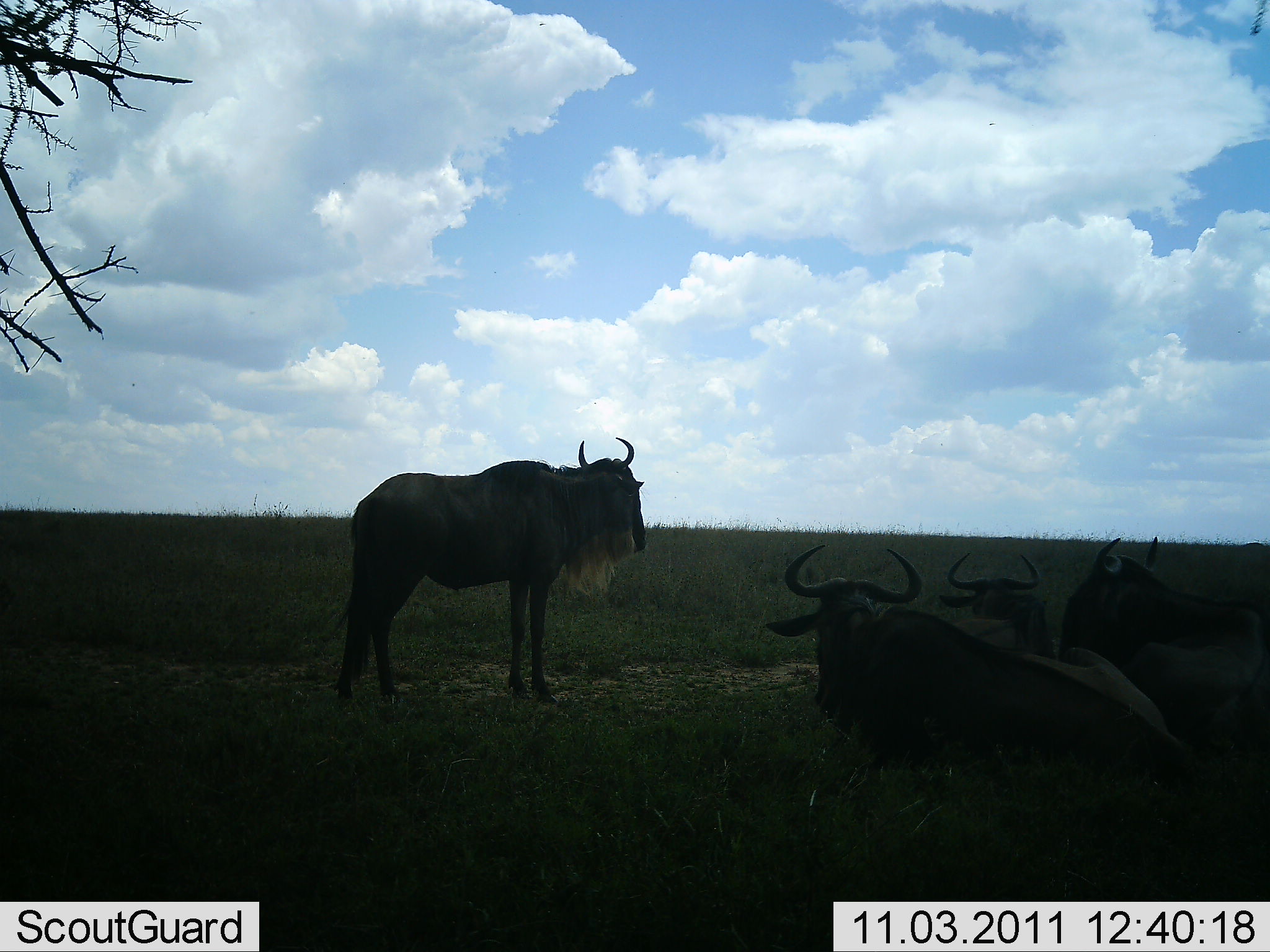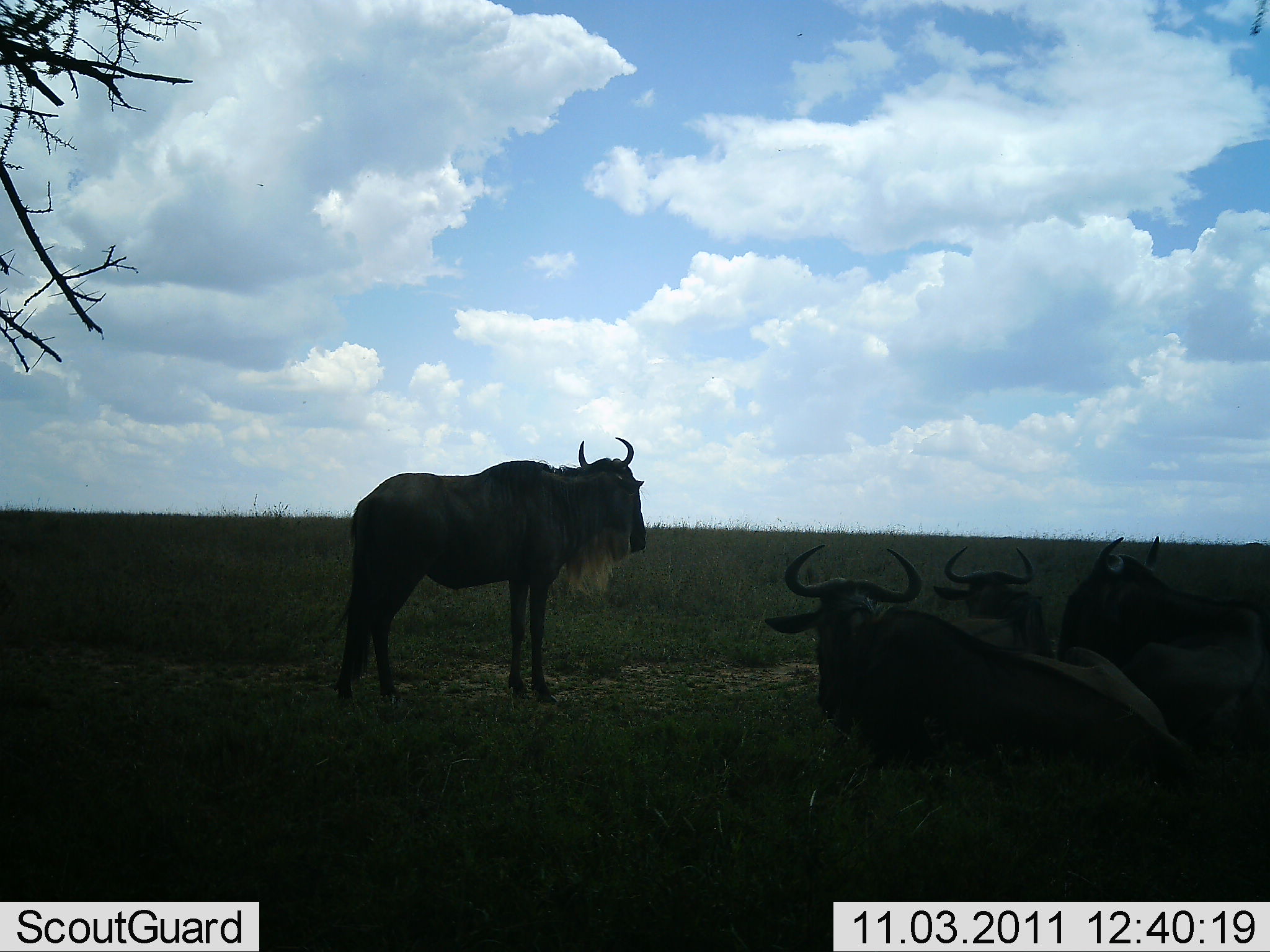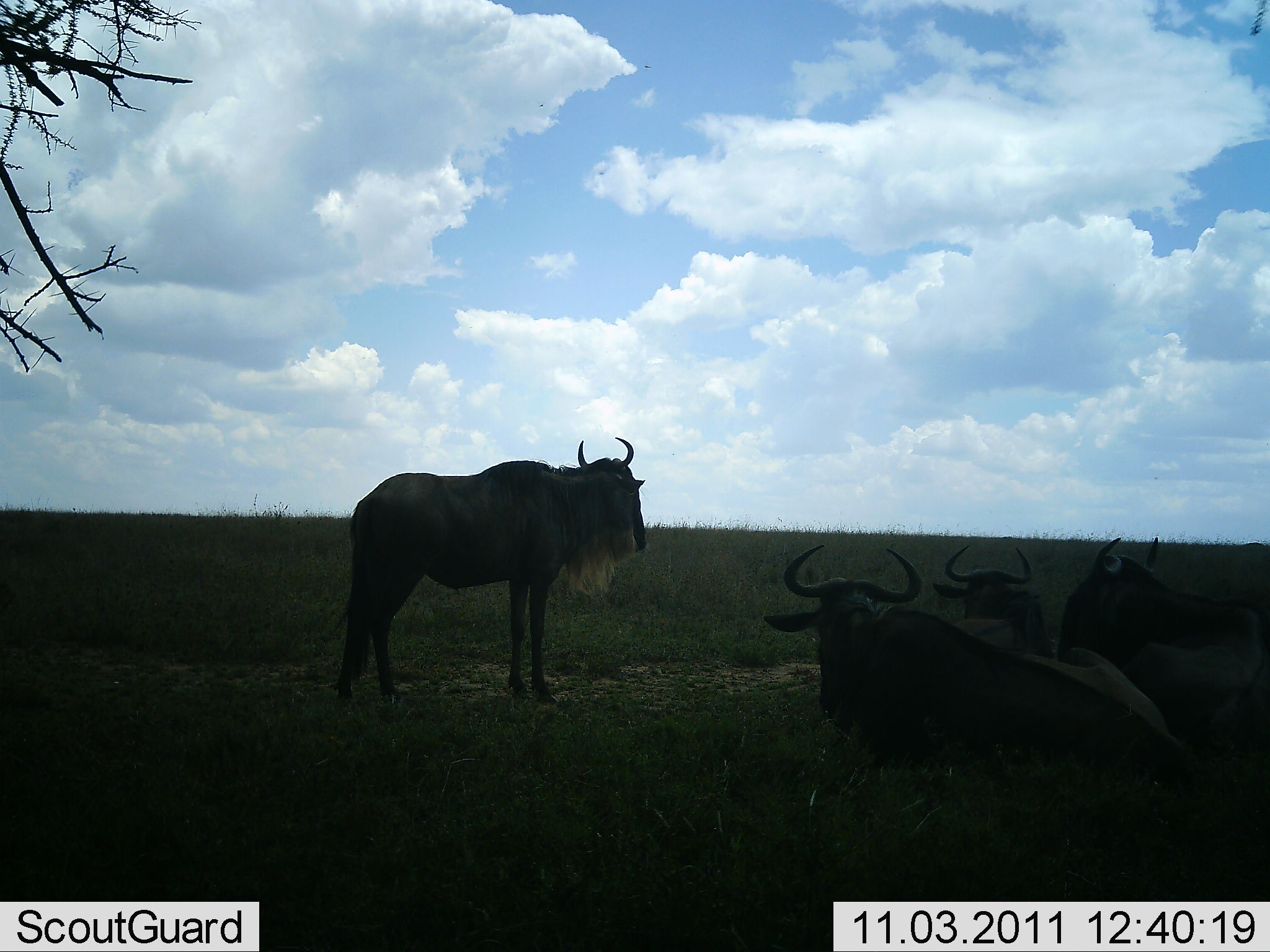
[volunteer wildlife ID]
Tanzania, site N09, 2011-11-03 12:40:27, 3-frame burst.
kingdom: Animalia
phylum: Chordata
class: Mammalia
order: Artiodactyla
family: Bovidae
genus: Connochaetes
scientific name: Connochaetes taurinus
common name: blue wildebeest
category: wildebeest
Wildebeest (blue wildebeest) (Connochaetes taurinus), count 4. Behavior (volunteer vote fractions): standing 79%, resting 100%, moving 0%, interacting 0%. Young present (vote fraction): 0%. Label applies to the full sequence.